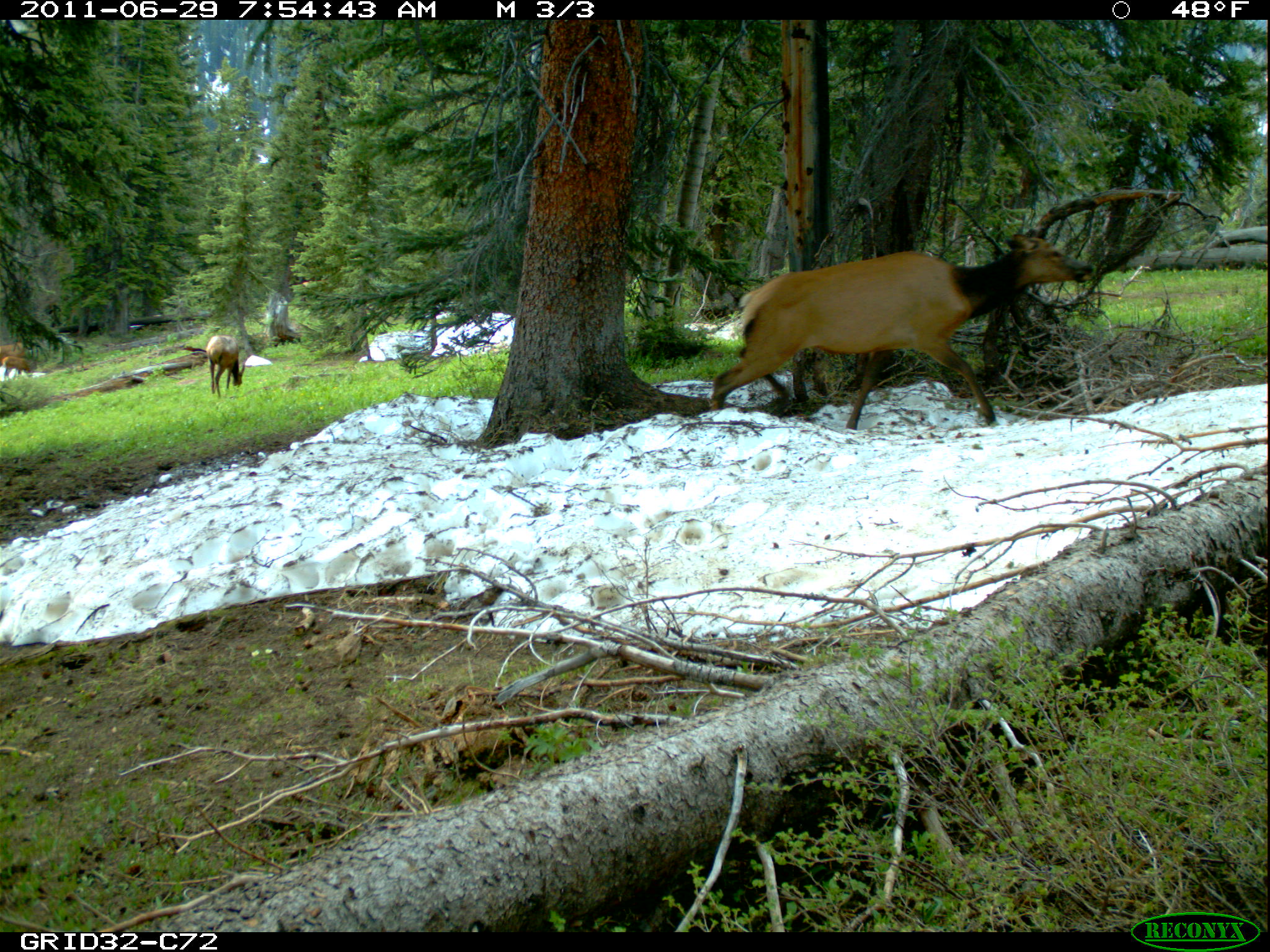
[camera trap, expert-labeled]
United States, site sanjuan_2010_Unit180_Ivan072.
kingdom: Animalia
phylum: Chordata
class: Mammalia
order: Artiodactyla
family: Cervidae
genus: Cervus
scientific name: Cervus elaphus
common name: red deer